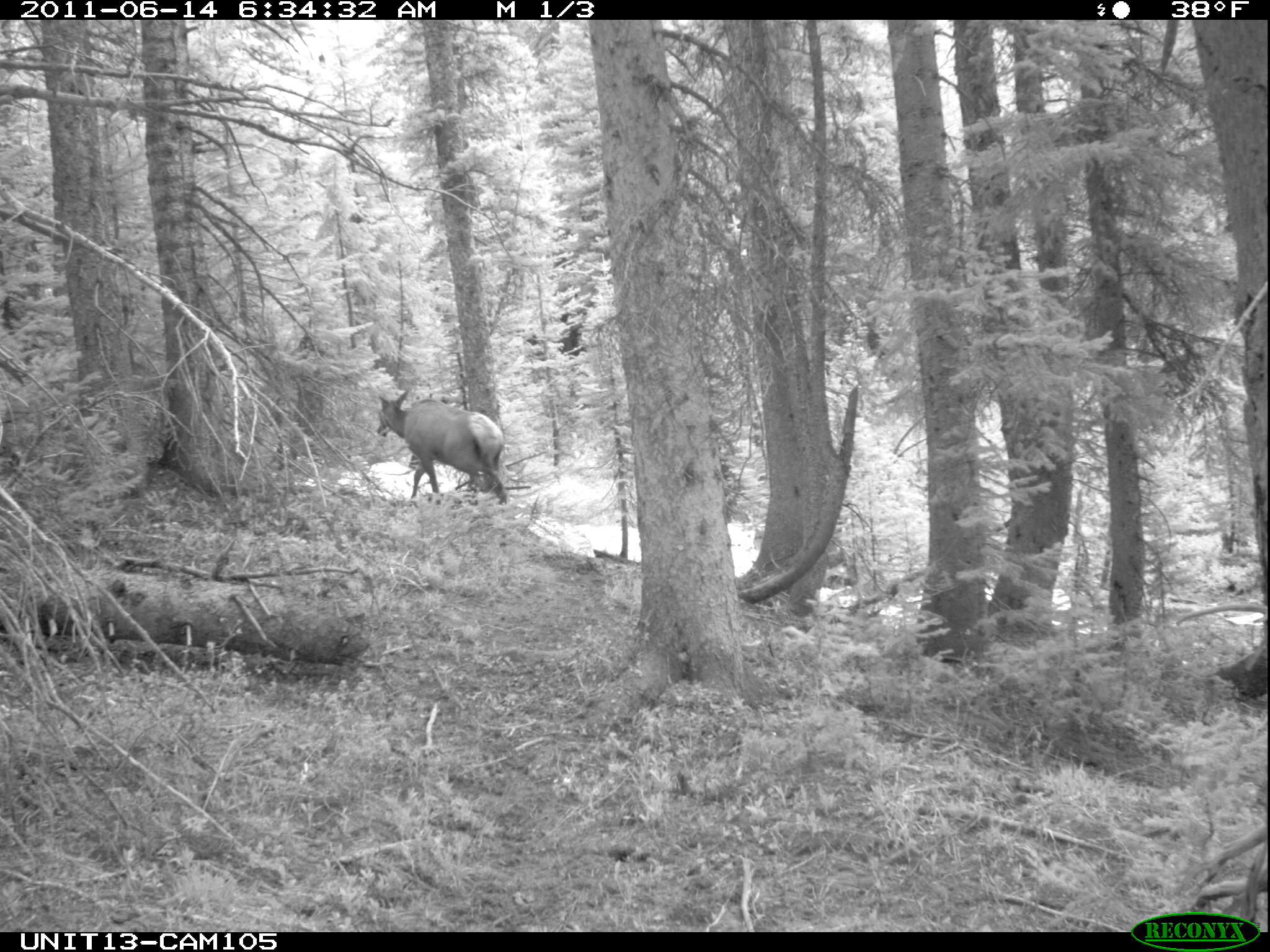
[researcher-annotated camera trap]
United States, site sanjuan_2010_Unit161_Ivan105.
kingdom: Animalia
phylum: Chordata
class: Mammalia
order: Artiodactyla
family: Cervidae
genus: Cervus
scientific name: Cervus elaphus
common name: red deer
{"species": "Cervus elaphus (red deer)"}